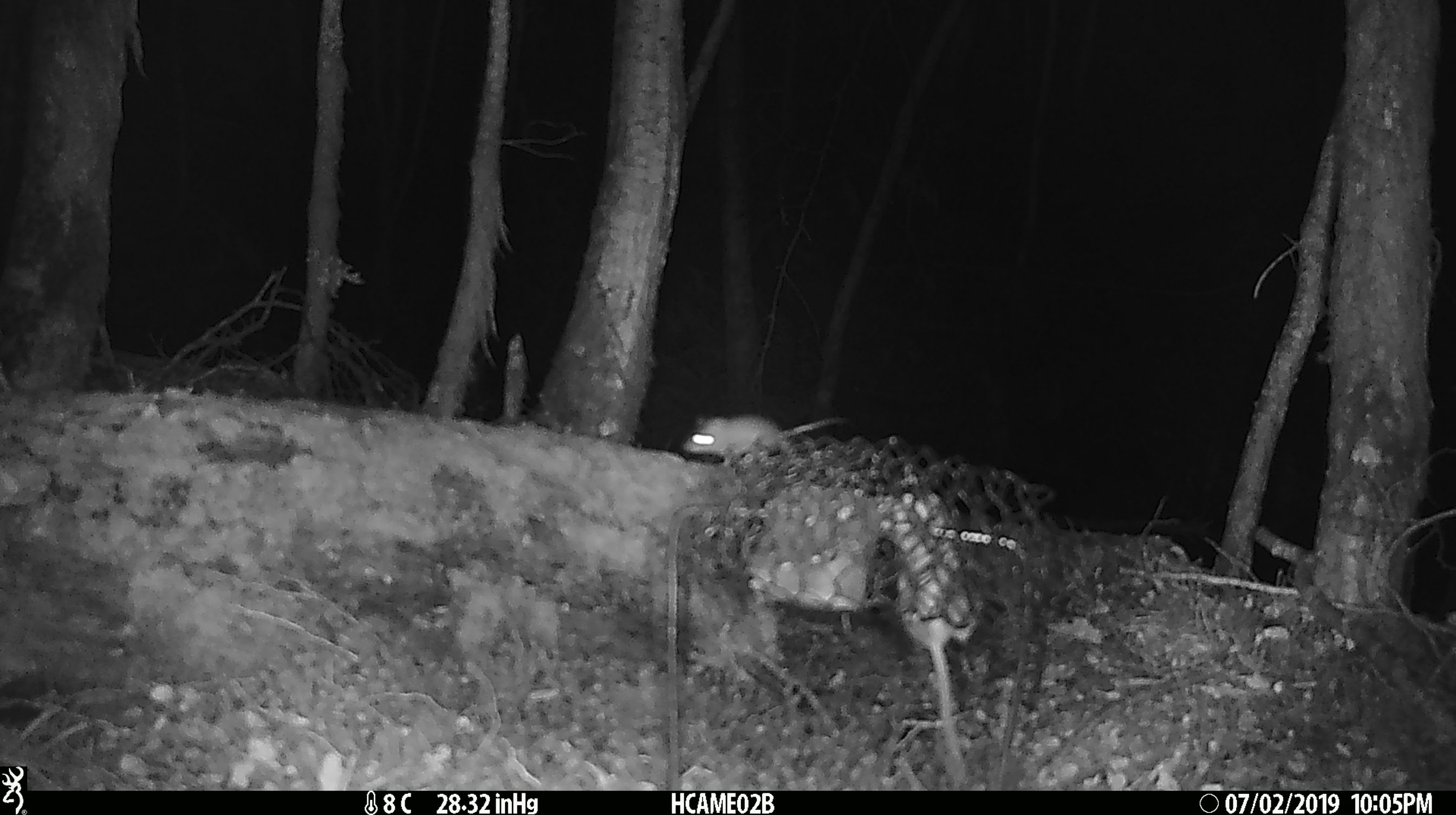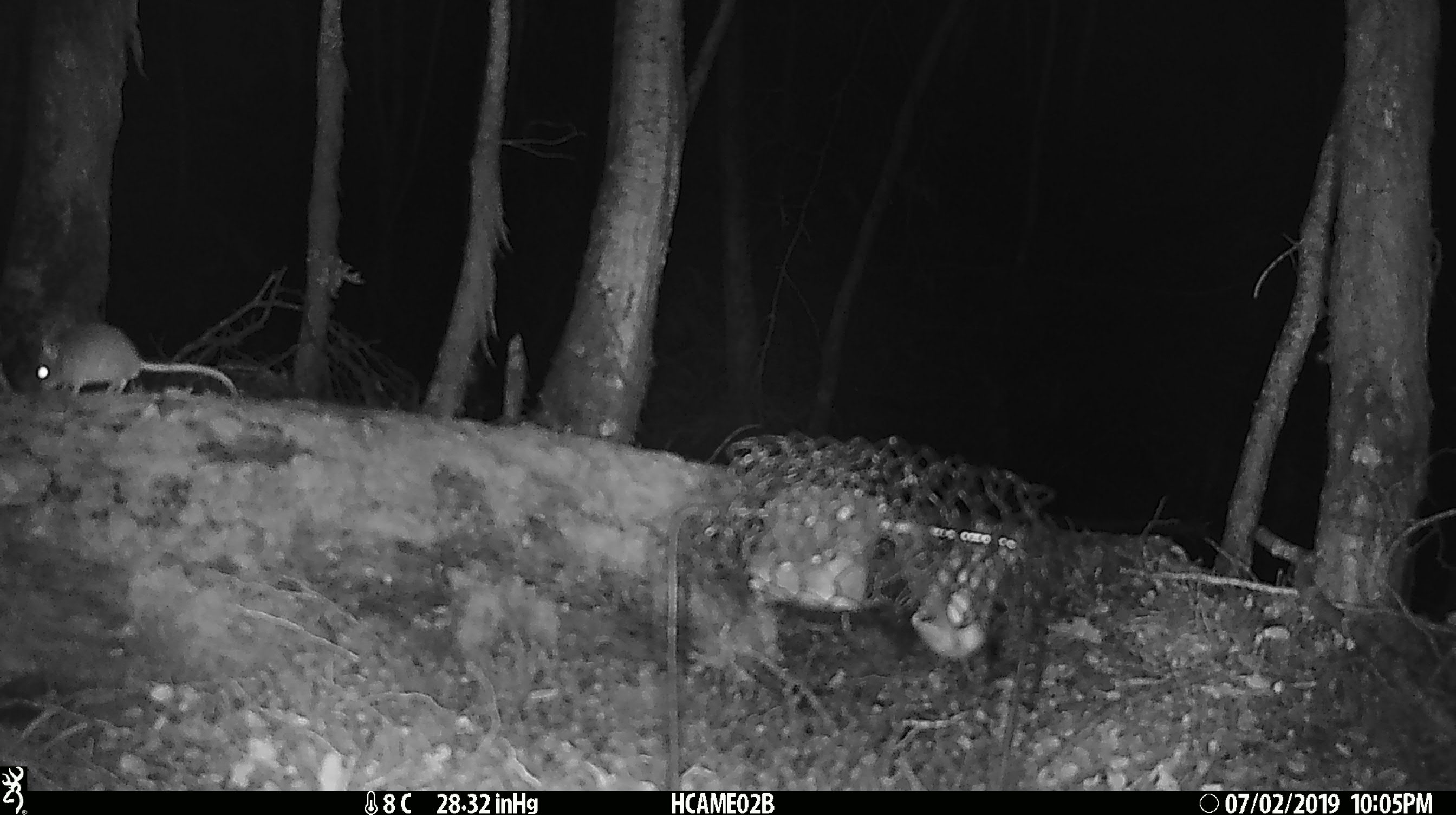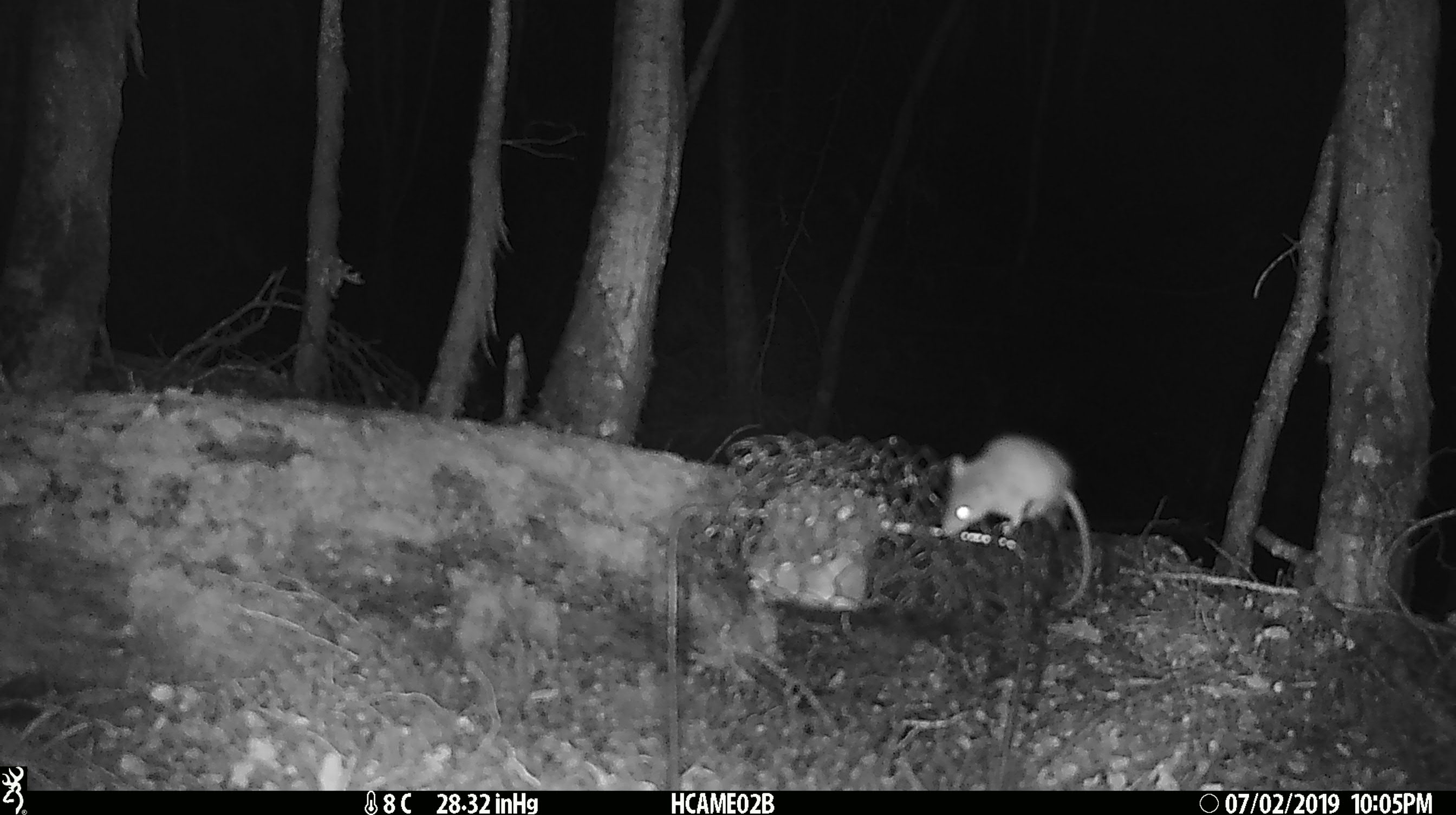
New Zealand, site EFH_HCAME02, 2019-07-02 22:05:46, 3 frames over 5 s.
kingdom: Animalia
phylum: Chordata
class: Mammalia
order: Rodentia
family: Muridae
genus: Mus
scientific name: Mus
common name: mouse